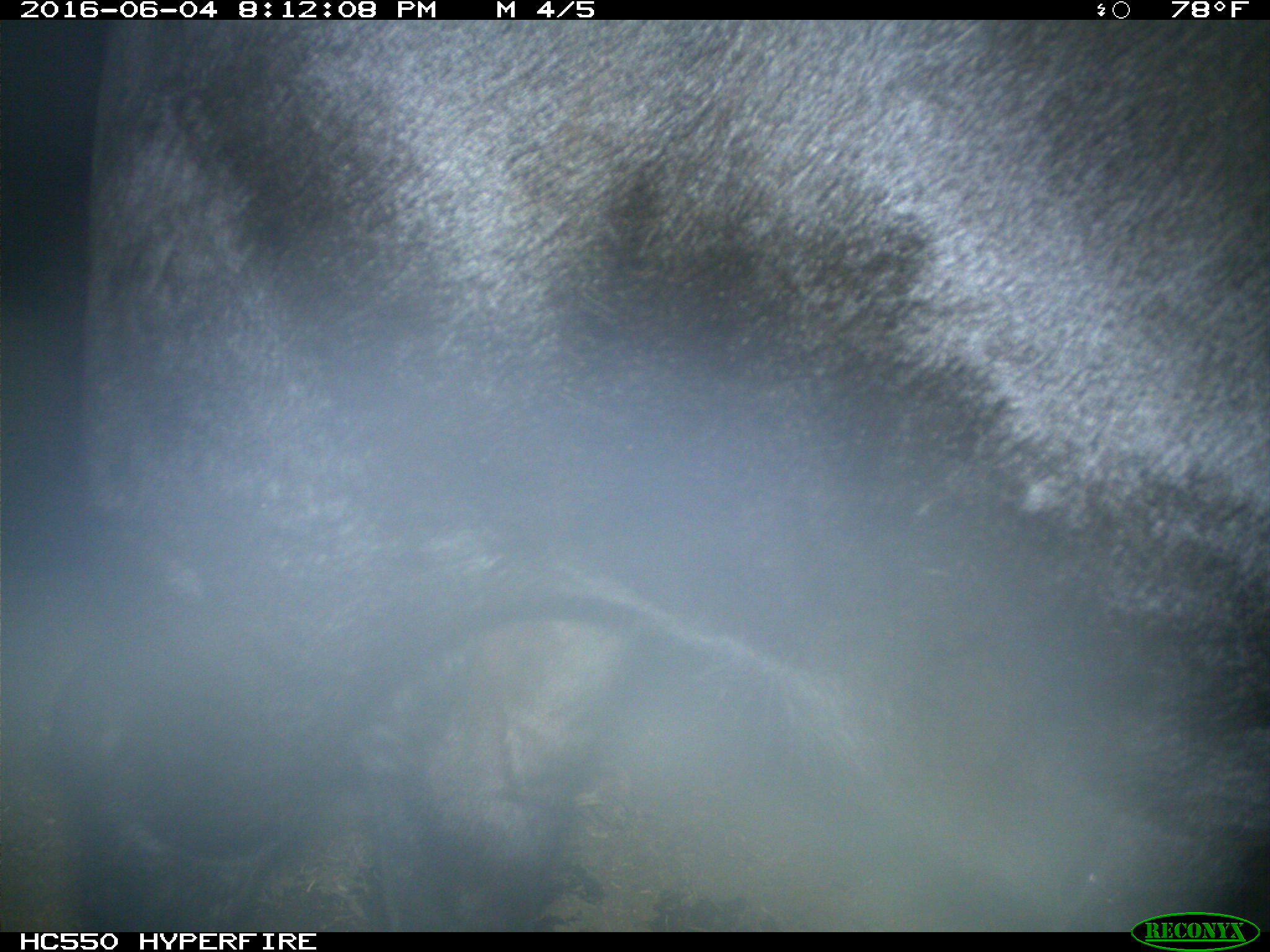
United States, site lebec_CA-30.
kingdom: Animalia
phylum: Chordata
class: Mammalia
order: Artiodactyla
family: Bovidae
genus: Bos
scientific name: Bos taurus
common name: domestic cow